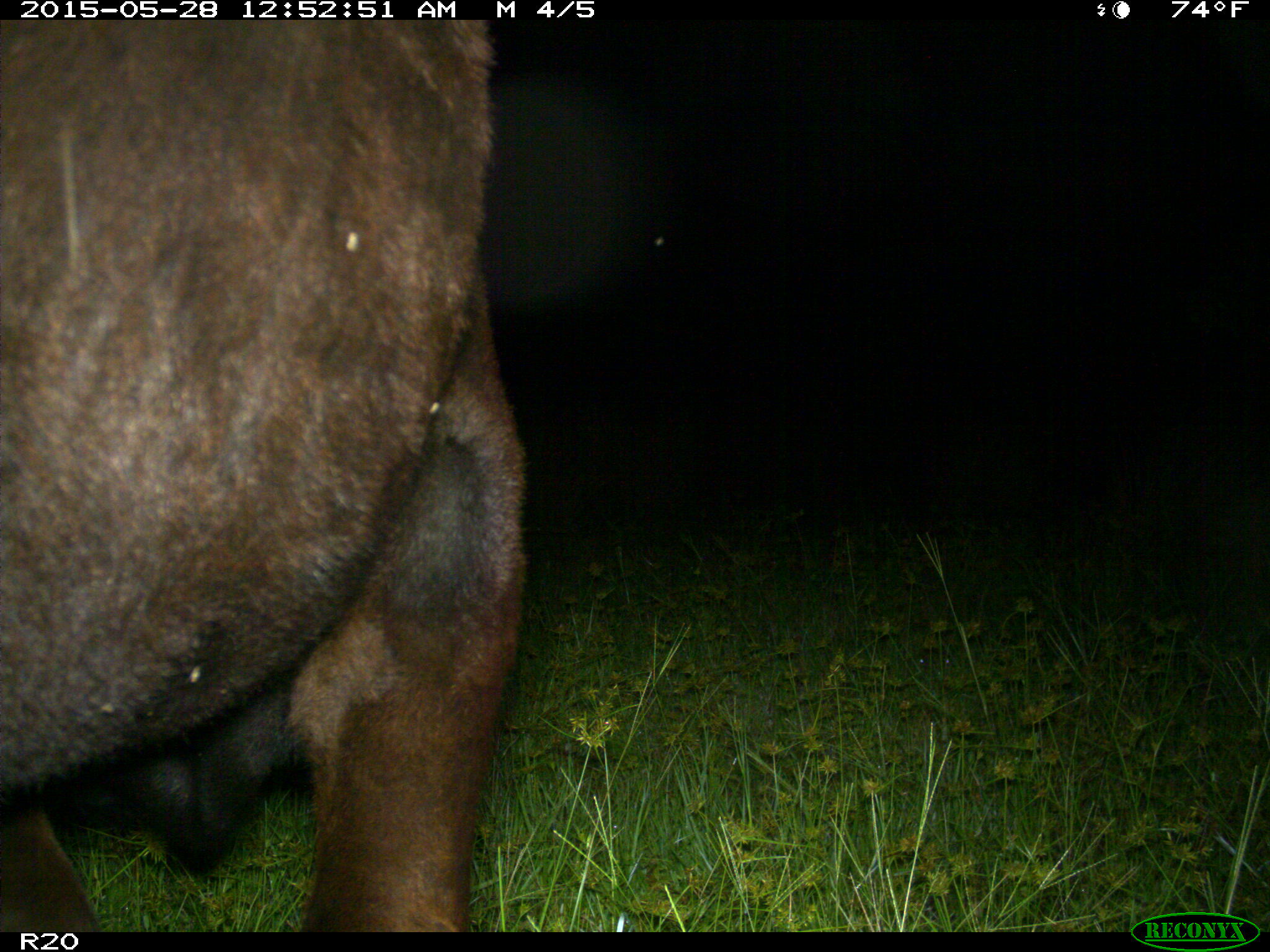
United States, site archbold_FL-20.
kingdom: Animalia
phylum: Chordata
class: Mammalia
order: Artiodactyla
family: Bovidae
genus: Bos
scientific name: Bos taurus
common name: domestic cow